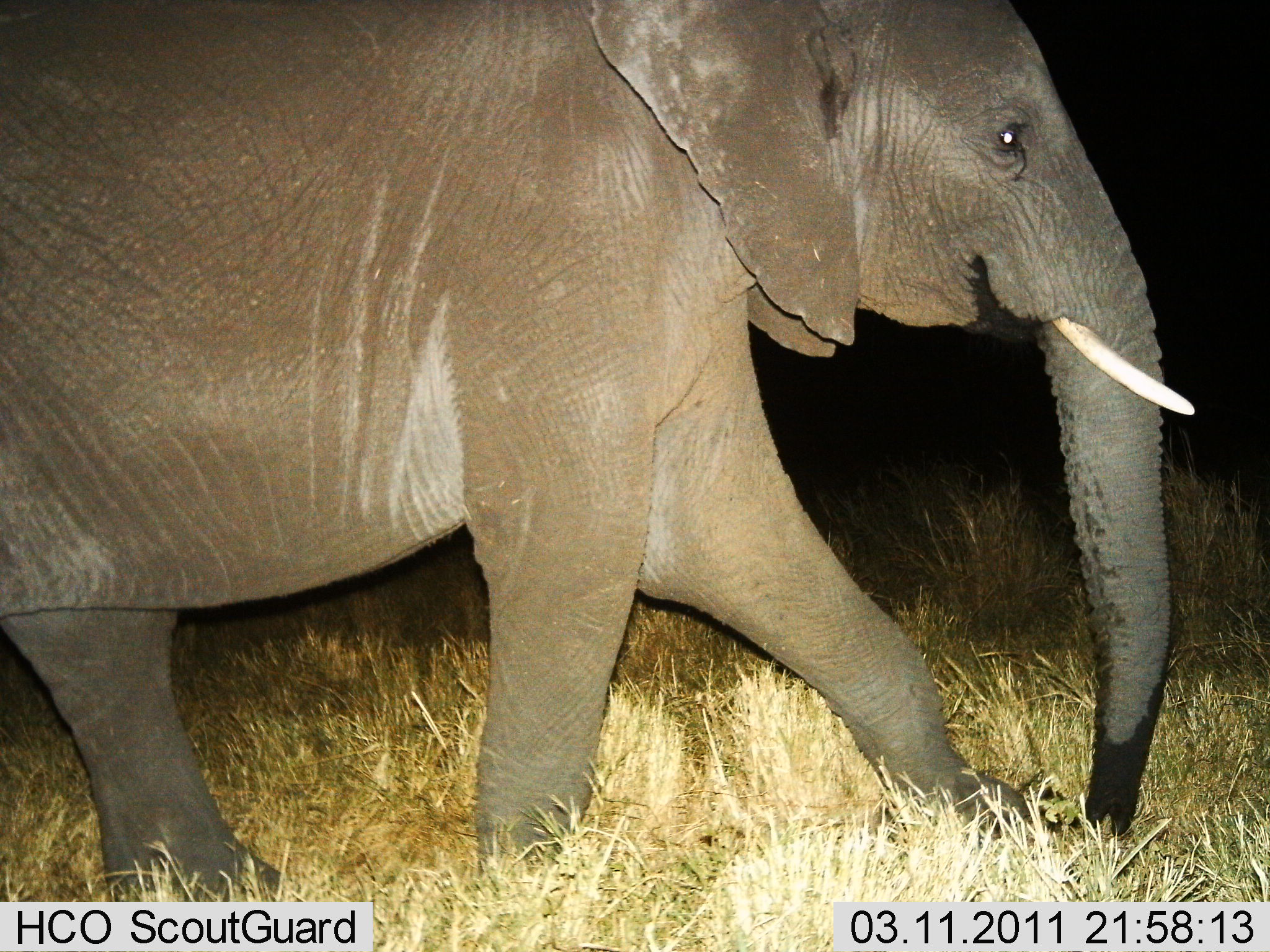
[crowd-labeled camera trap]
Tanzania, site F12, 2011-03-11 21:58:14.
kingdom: Animalia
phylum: Chordata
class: Mammalia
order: Proboscidea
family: Elephantidae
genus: Loxodonta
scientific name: Loxodonta africana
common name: african bush elephant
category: elephant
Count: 1.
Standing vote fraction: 0%.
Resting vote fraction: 0%.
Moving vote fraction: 100%.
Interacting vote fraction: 0%.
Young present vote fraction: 10%.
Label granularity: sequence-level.